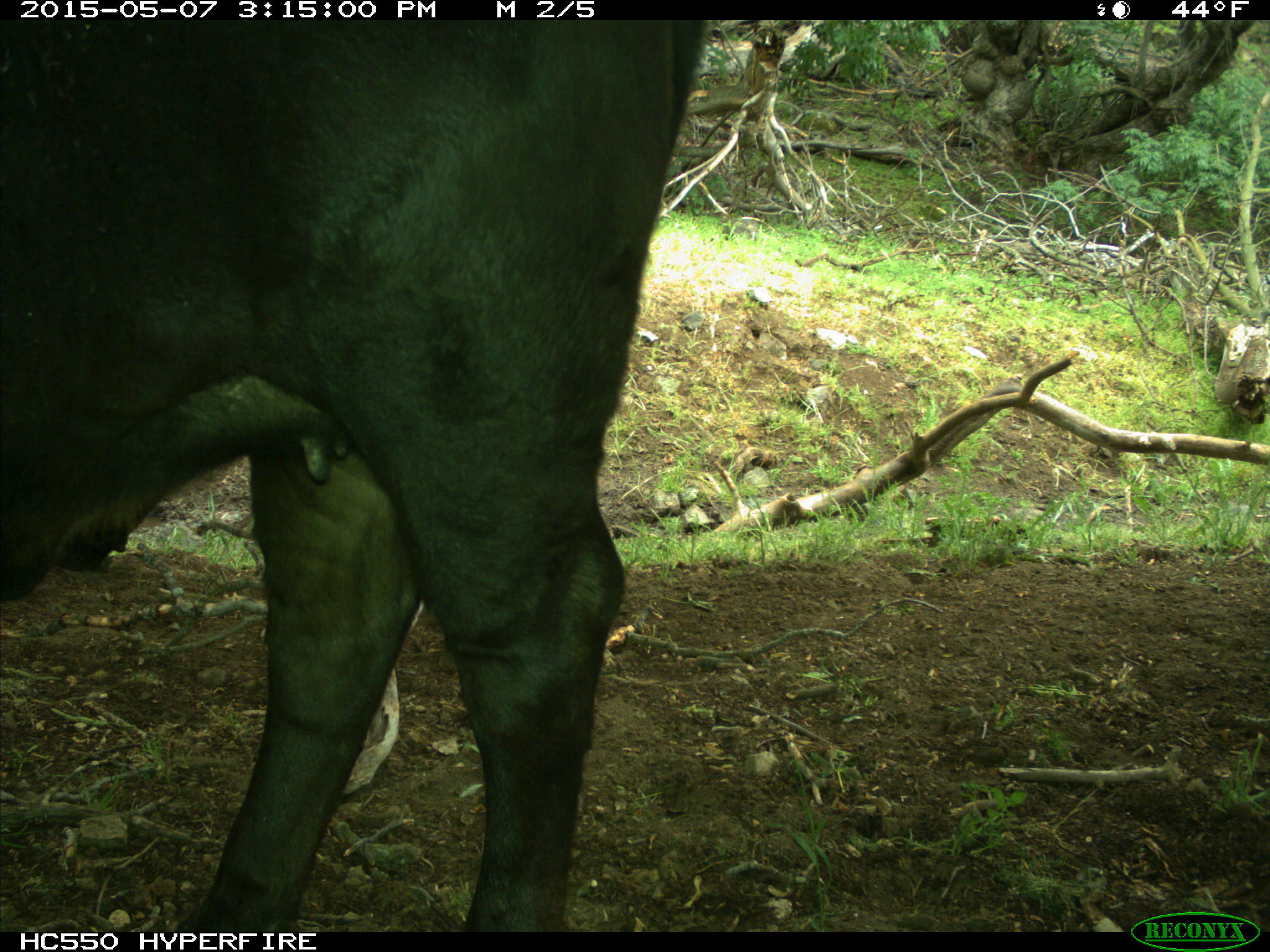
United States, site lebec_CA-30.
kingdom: Animalia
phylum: Chordata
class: Mammalia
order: Artiodactyla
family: Bovidae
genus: Bos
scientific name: Bos taurus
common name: domestic cow